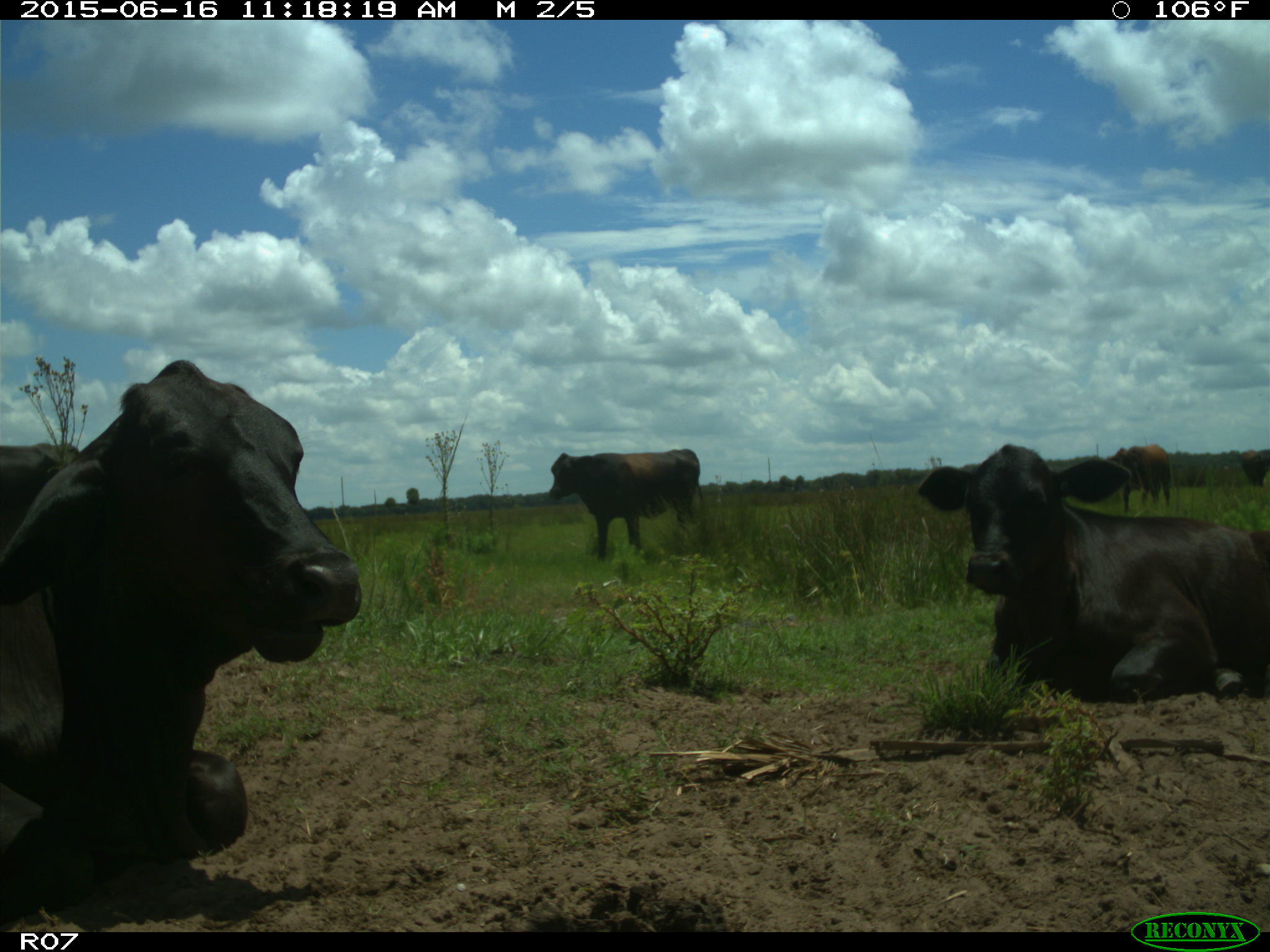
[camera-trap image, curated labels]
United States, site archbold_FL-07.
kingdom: Animalia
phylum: Chordata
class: Mammalia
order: Artiodactyla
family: Bovidae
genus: Bos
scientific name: Bos taurus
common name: domestic cow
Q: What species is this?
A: Bos taurus (domestic cow).